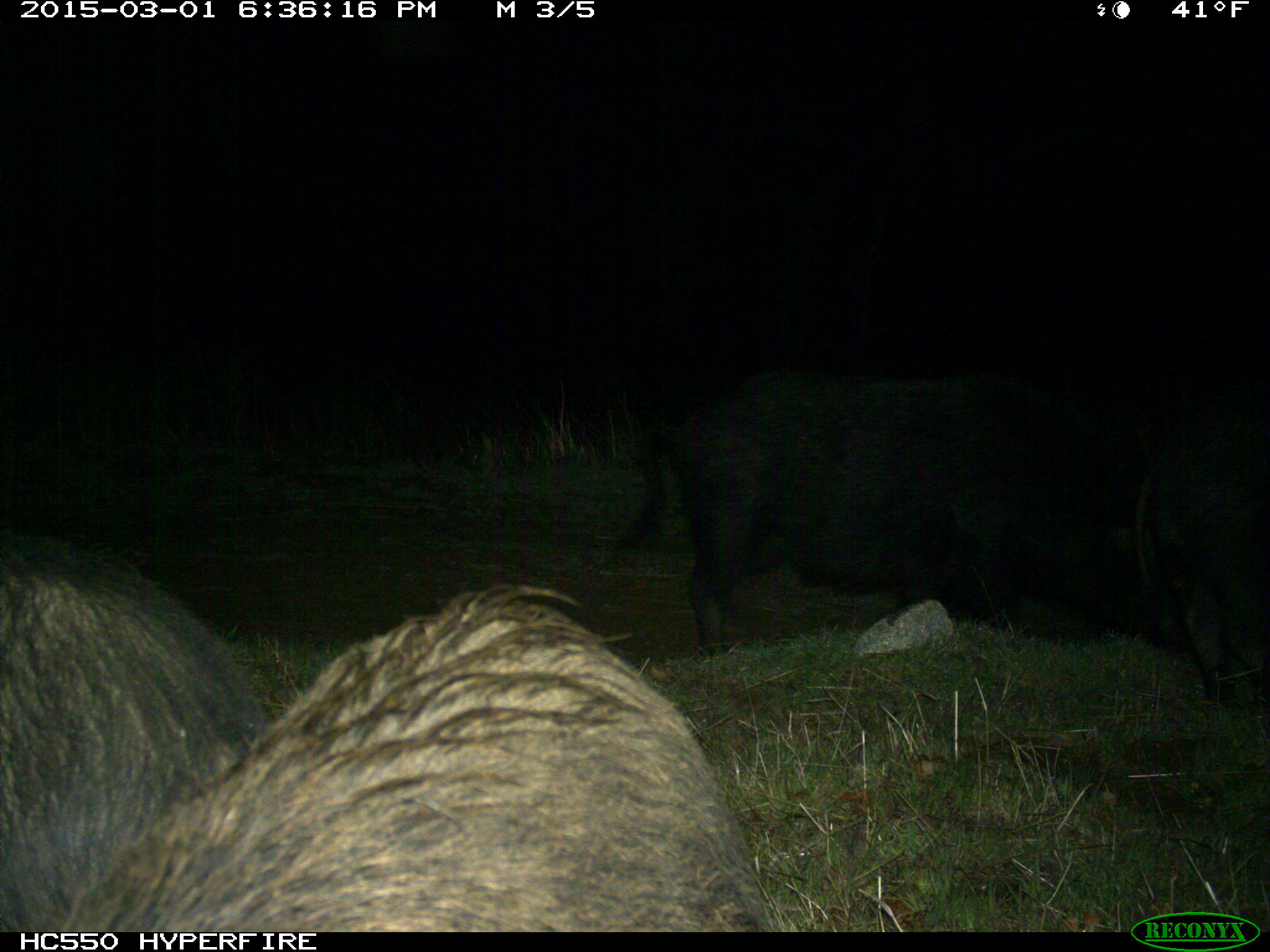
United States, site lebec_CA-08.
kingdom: Animalia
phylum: Chordata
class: Mammalia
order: Artiodactyla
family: Suidae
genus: Sus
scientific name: Sus scrofa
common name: wild boar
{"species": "Sus scrofa (wild boar)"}